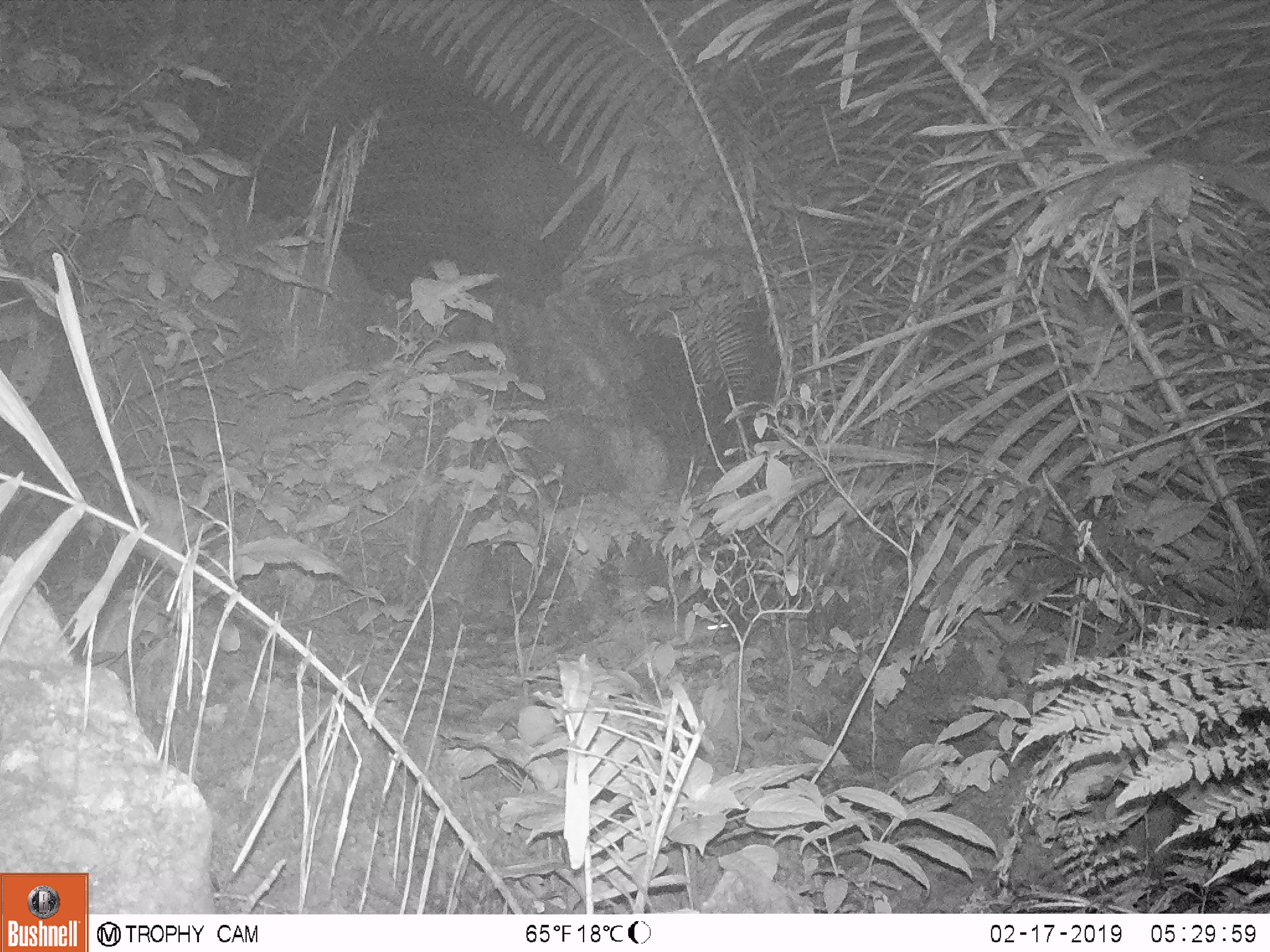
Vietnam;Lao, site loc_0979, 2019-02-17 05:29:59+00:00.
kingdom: Animalia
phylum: Chordata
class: Mammalia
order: Rodentia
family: Muridae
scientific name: Muridae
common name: old-world mice and rats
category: unidentified murid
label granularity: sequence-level